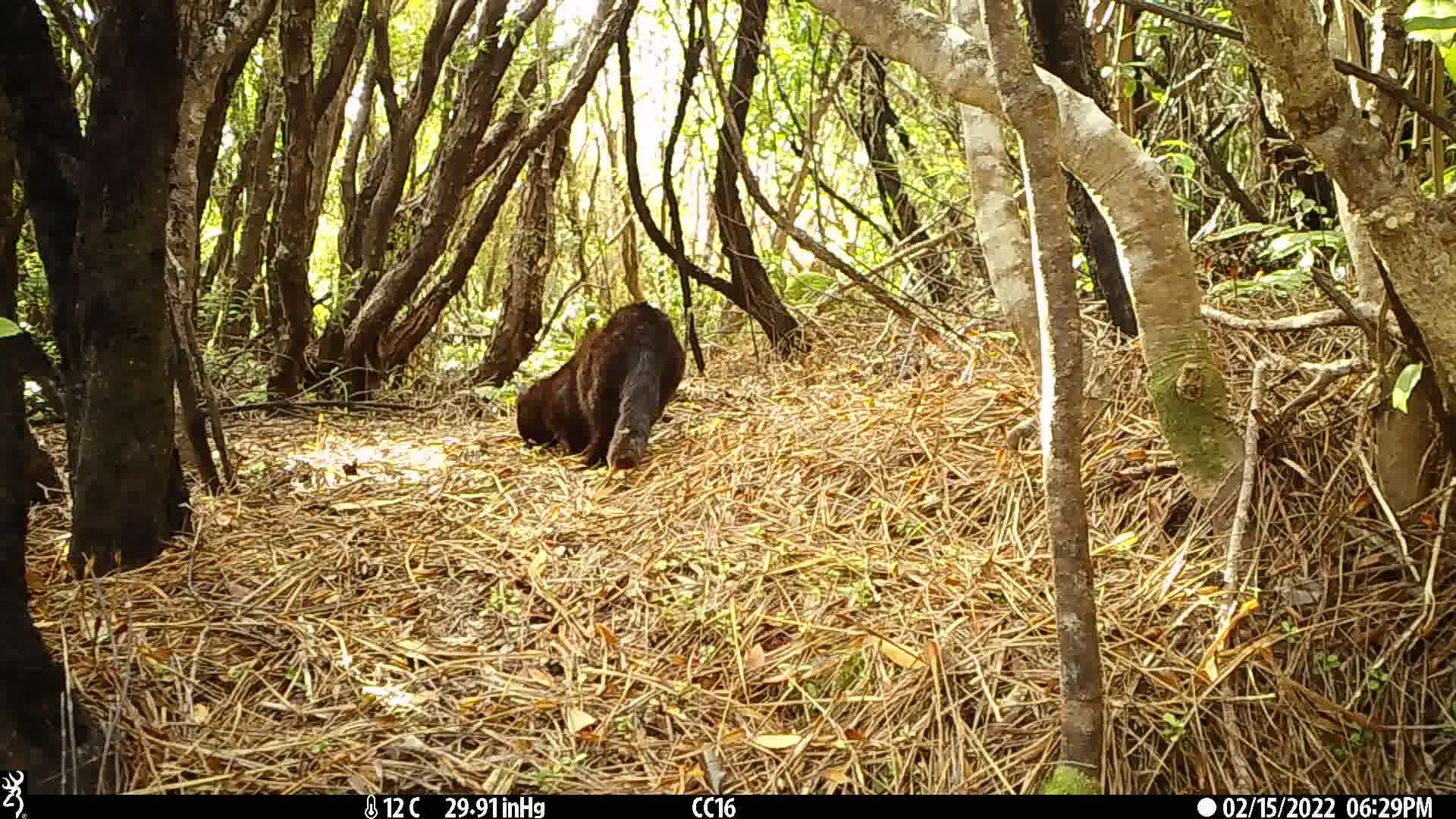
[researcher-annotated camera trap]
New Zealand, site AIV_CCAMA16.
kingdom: Animalia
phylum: Chordata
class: Mammalia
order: Carnivora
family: Felidae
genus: Felis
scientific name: Felis catus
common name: domestic cat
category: cat